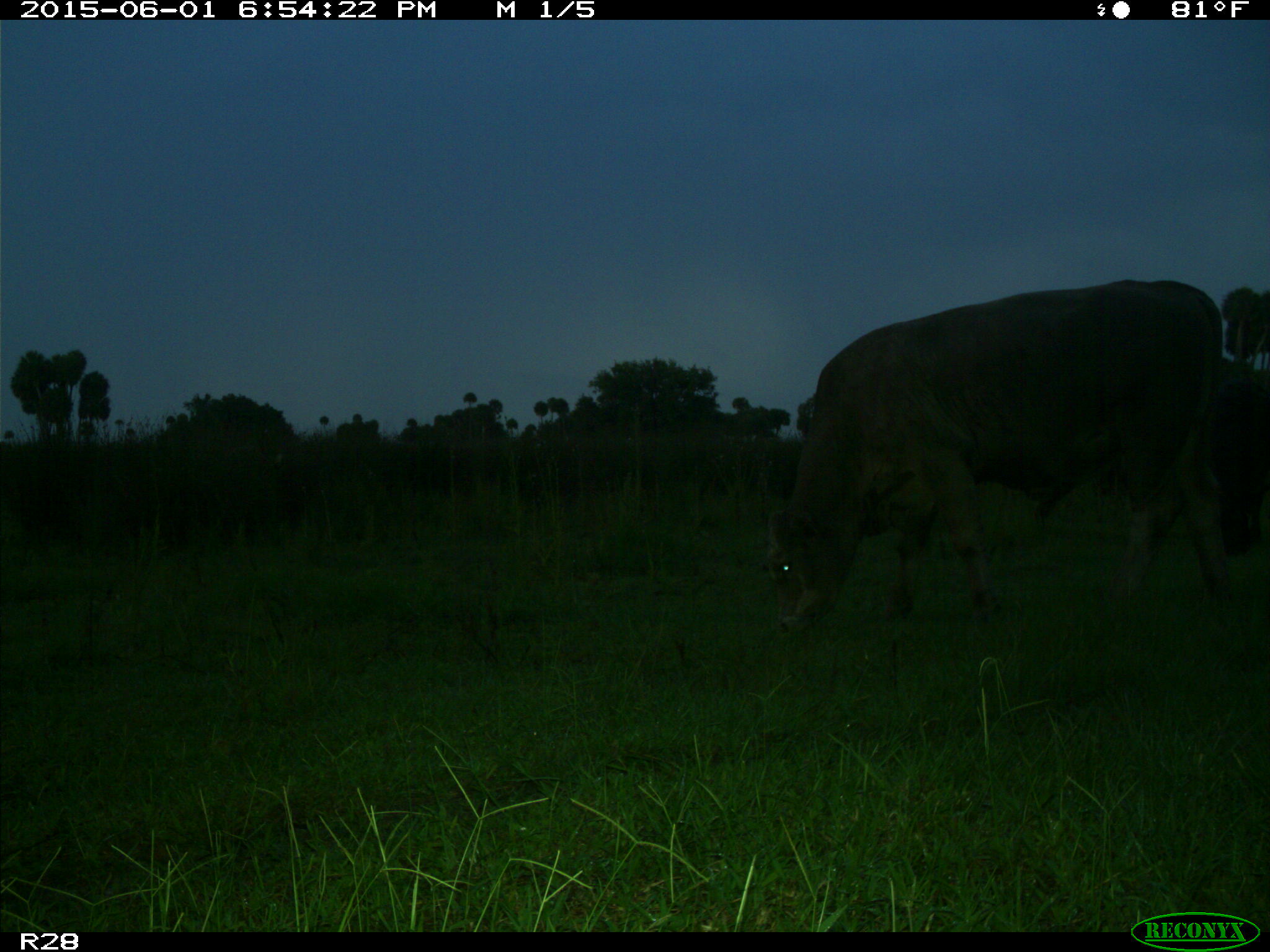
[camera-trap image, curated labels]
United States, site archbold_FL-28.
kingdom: Animalia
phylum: Chordata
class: Mammalia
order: Artiodactyla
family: Bovidae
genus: Bos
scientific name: Bos taurus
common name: domestic cow